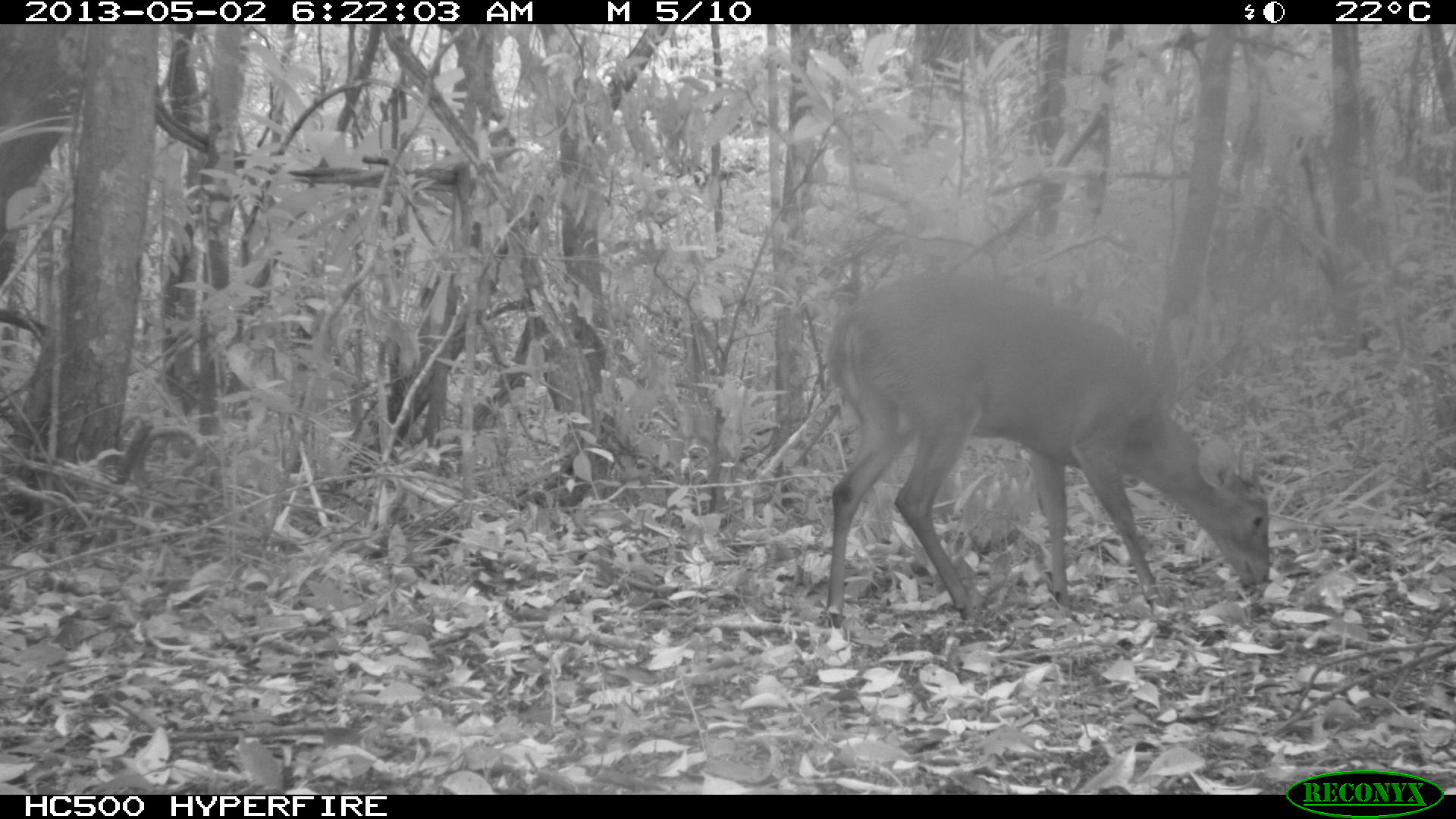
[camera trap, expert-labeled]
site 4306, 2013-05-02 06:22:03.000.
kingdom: Animalia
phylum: Chordata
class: Mammalia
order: Artiodactyla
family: Cervidae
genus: Mazama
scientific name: Mazama temama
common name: central american red brocket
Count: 1.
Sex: male.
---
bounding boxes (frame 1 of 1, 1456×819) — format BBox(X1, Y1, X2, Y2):
mazama temama: BBox(819, 269, 1272, 631)